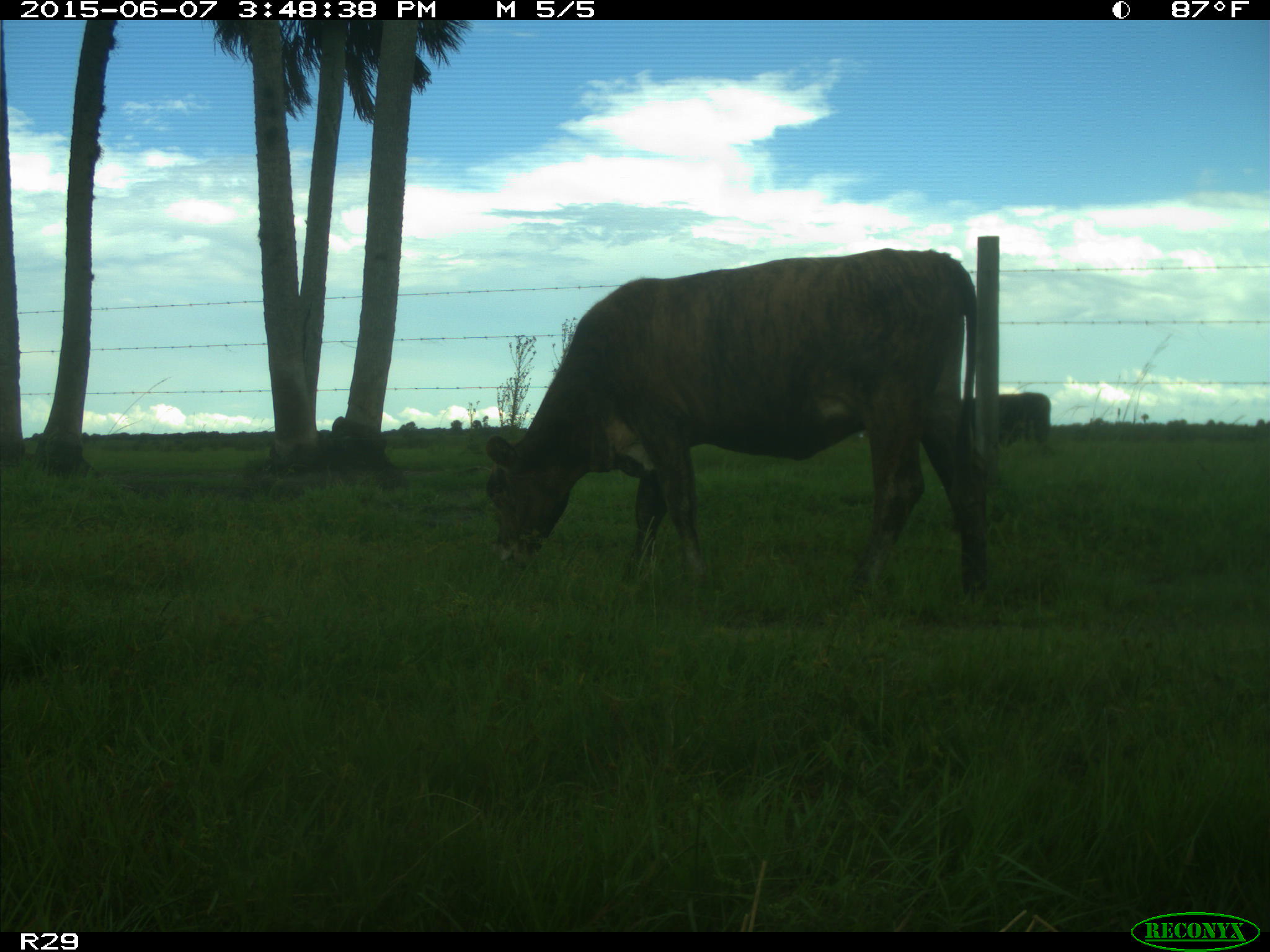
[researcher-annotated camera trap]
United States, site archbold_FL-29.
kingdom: Animalia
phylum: Chordata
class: Mammalia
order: Artiodactyla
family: Bovidae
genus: Bos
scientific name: Bos taurus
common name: domestic cow